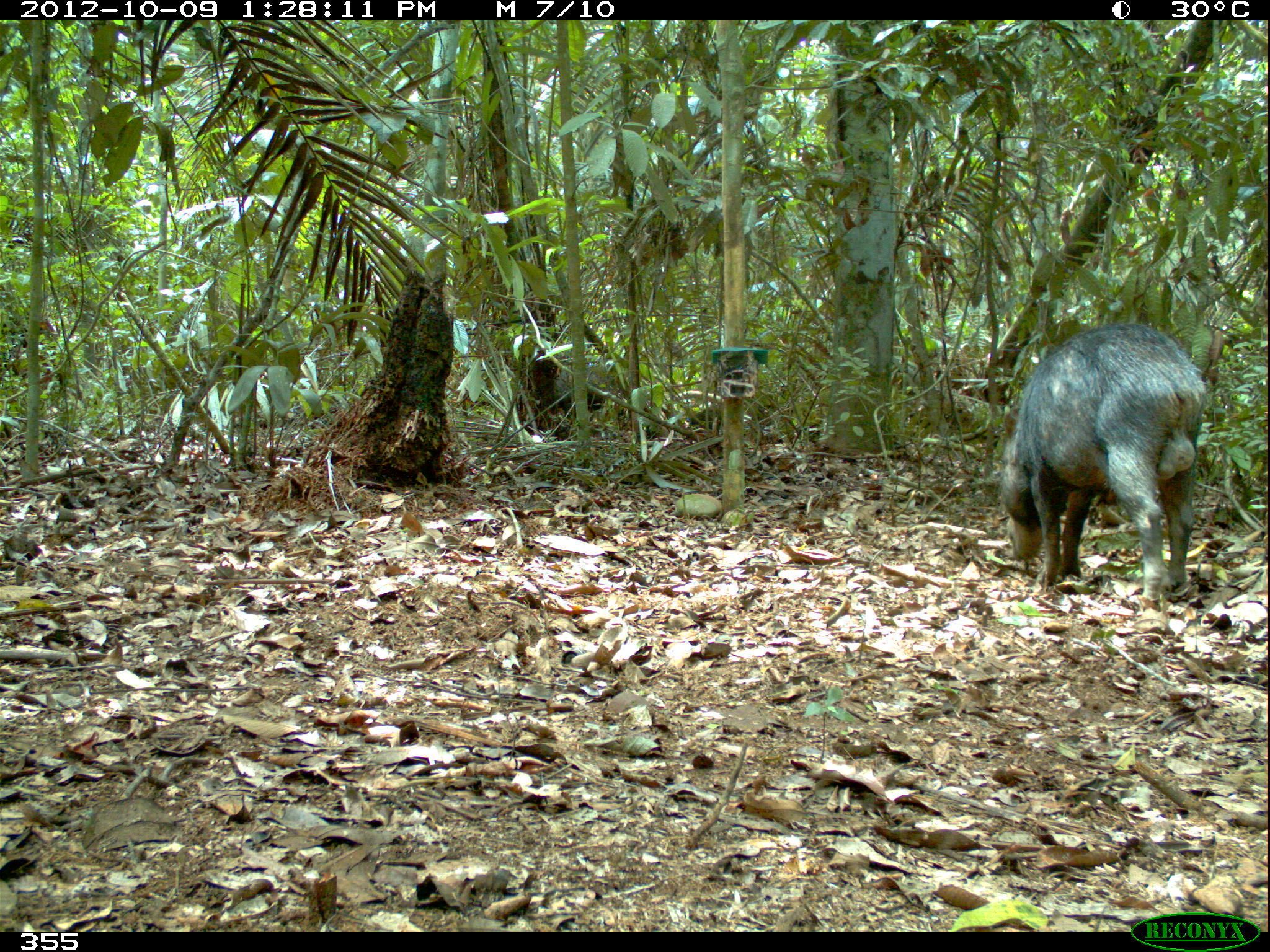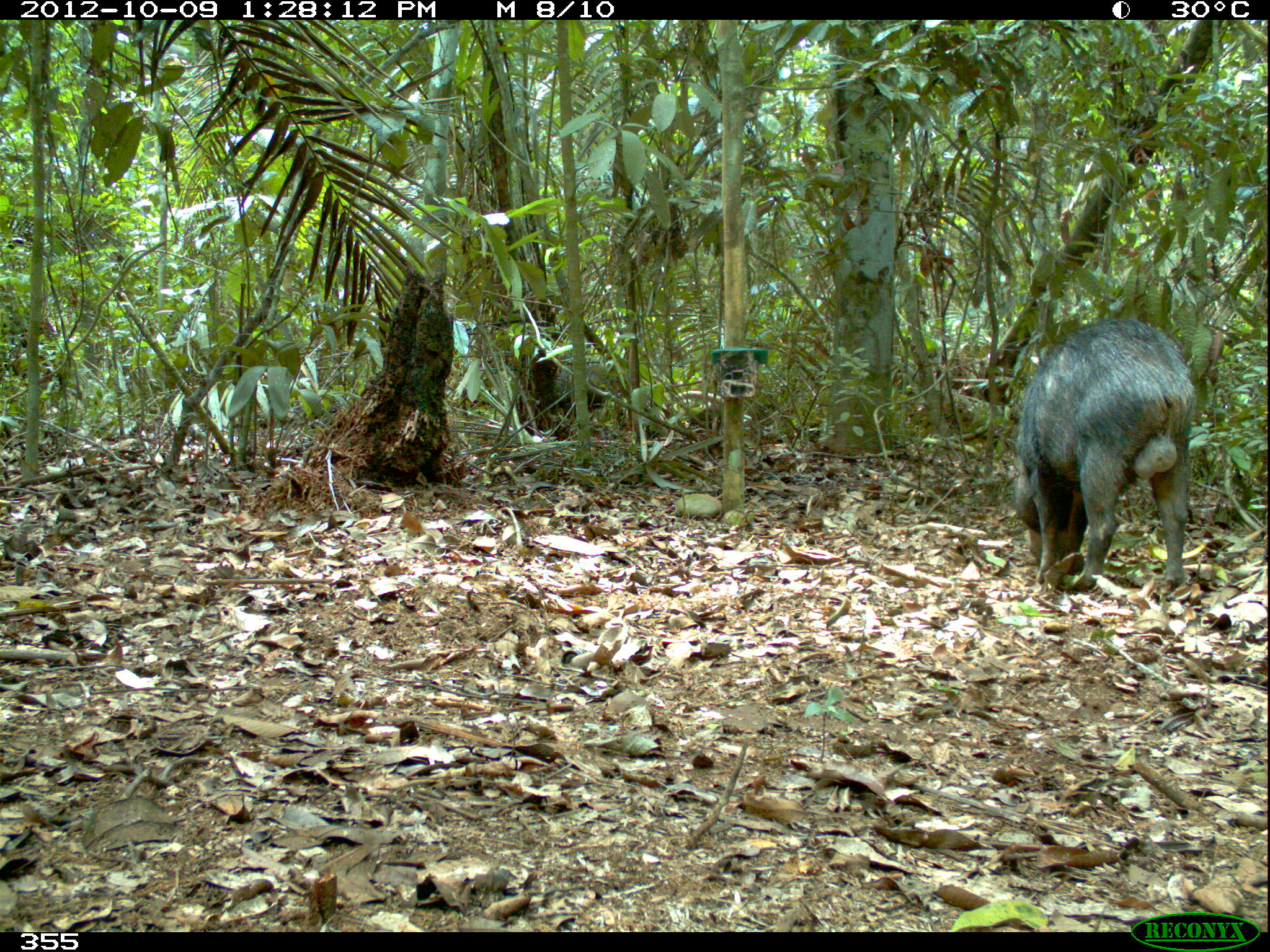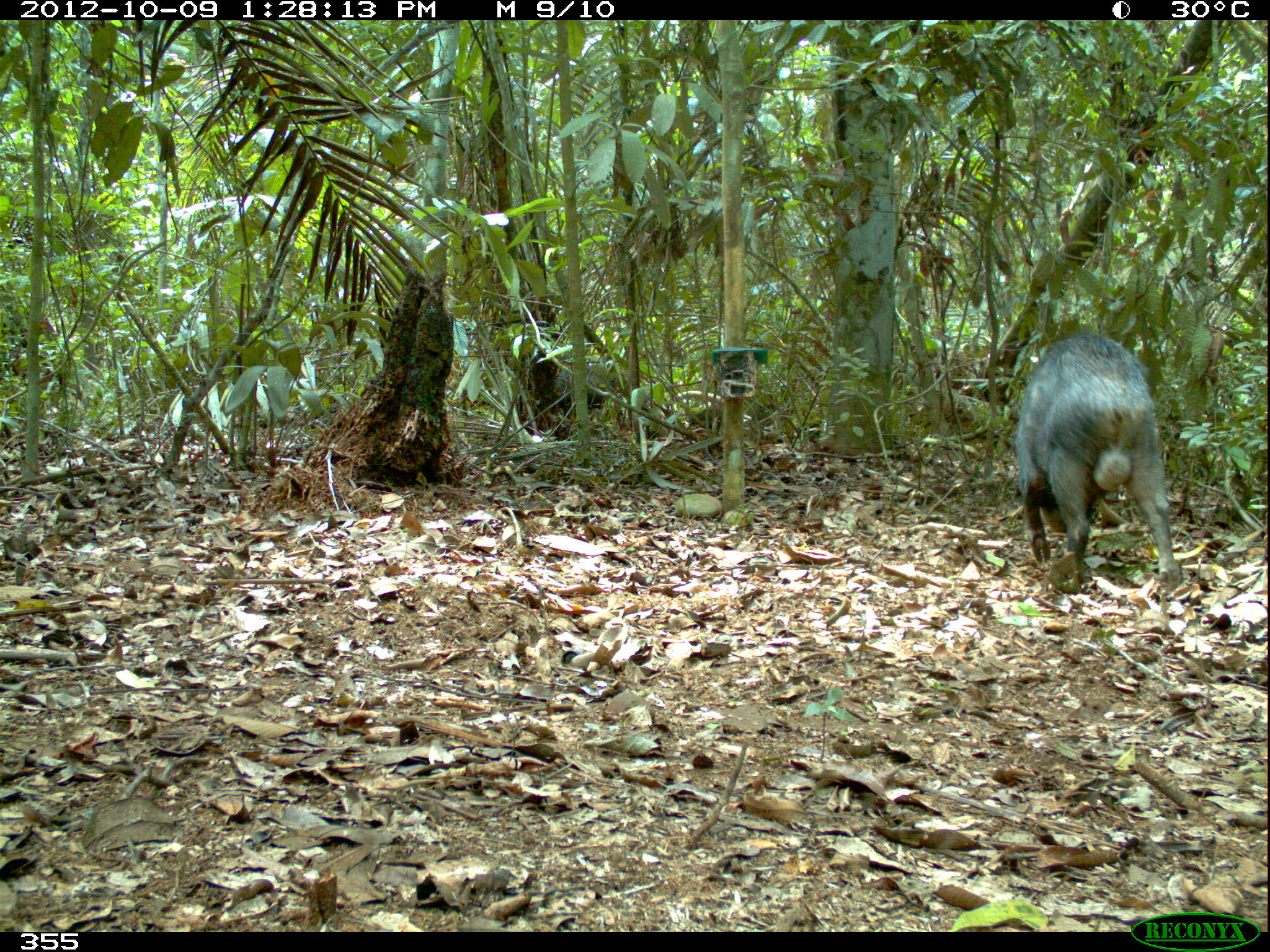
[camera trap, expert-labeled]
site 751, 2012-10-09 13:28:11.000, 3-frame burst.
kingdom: Animalia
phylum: Chordata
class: Mammalia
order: Artiodactyla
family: Tayassuidae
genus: Tayassu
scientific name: Tayassu pecari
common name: white-lipped peccary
Tayassu pecari (white-lipped peccary).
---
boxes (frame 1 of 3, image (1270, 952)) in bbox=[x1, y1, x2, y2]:
tayassu pecari: bbox=[991, 321, 1207, 604]